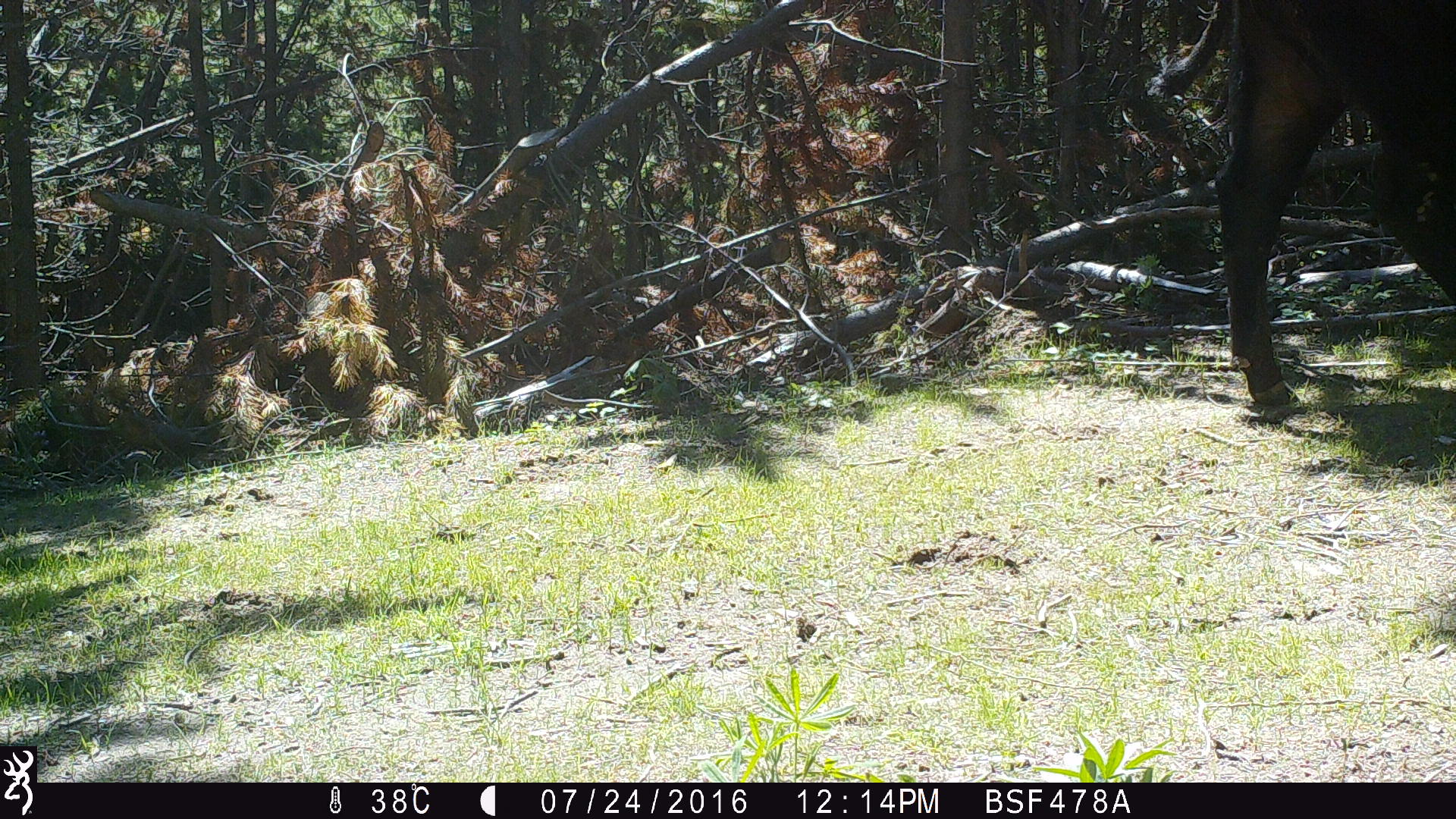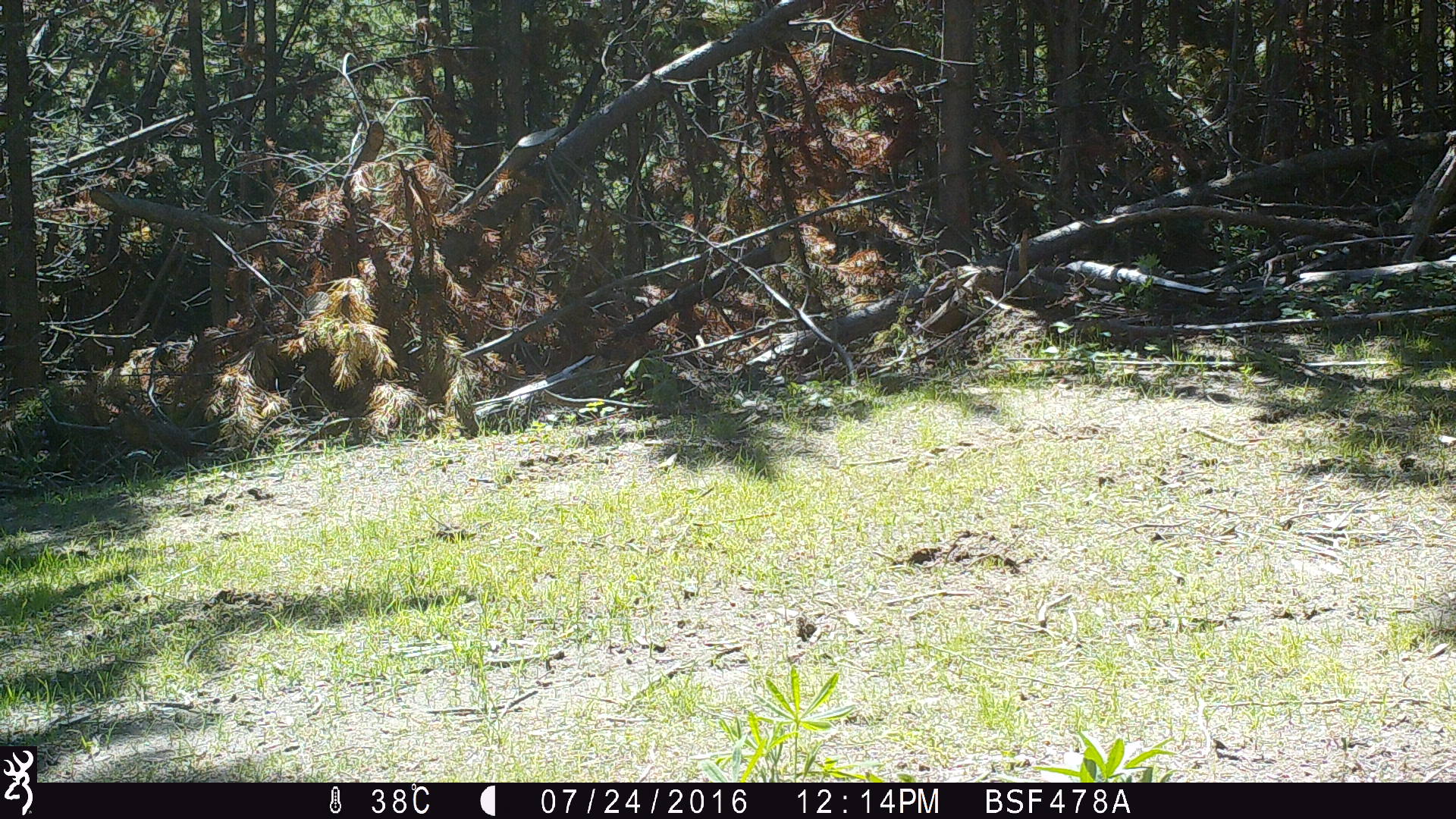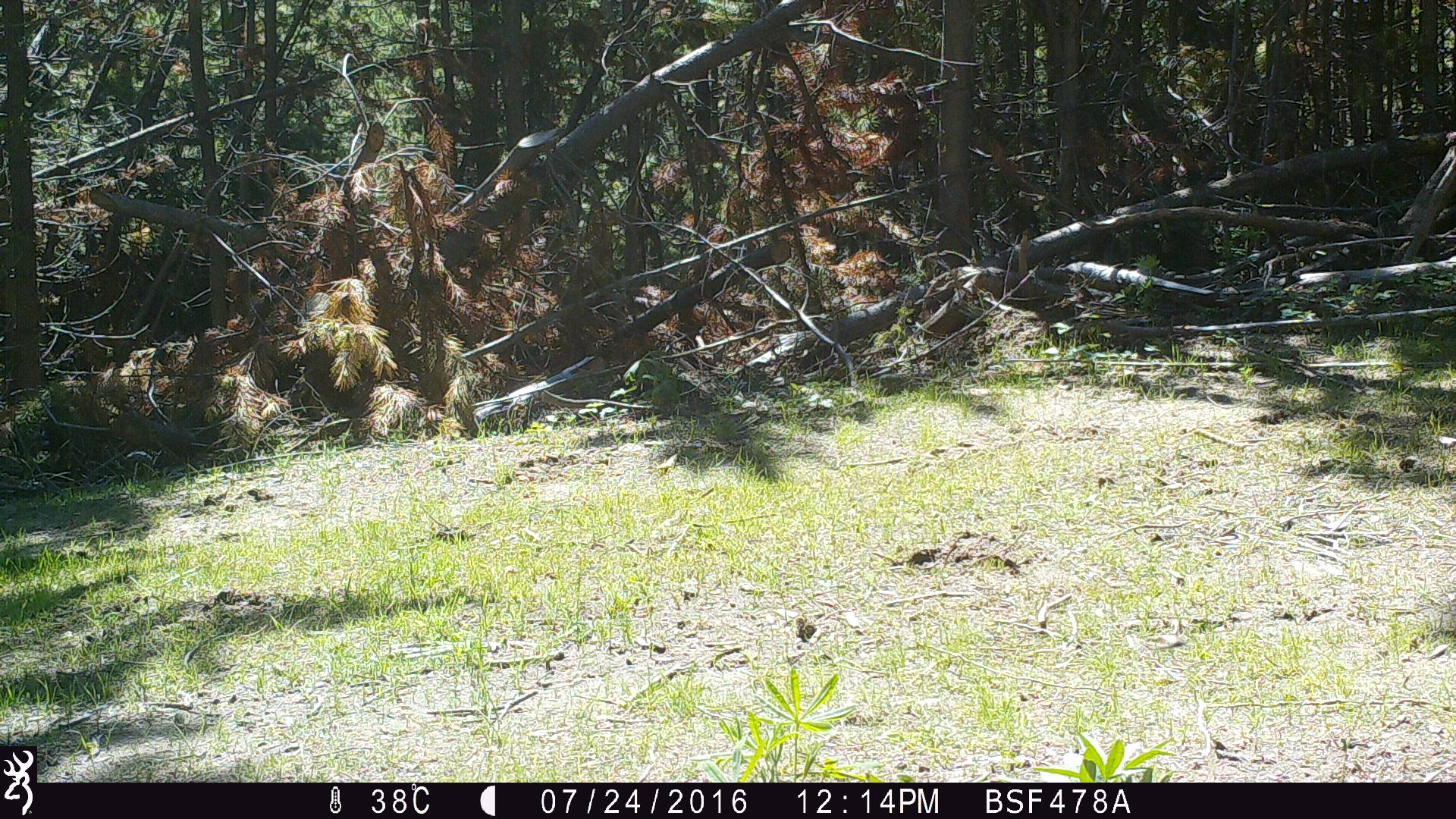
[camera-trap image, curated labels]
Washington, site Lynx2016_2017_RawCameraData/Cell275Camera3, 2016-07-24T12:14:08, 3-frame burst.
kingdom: Animalia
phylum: Chordata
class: Mammalia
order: Artiodactyla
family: Bovidae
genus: Bos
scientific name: Bos taurus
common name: domestic cattle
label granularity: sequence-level